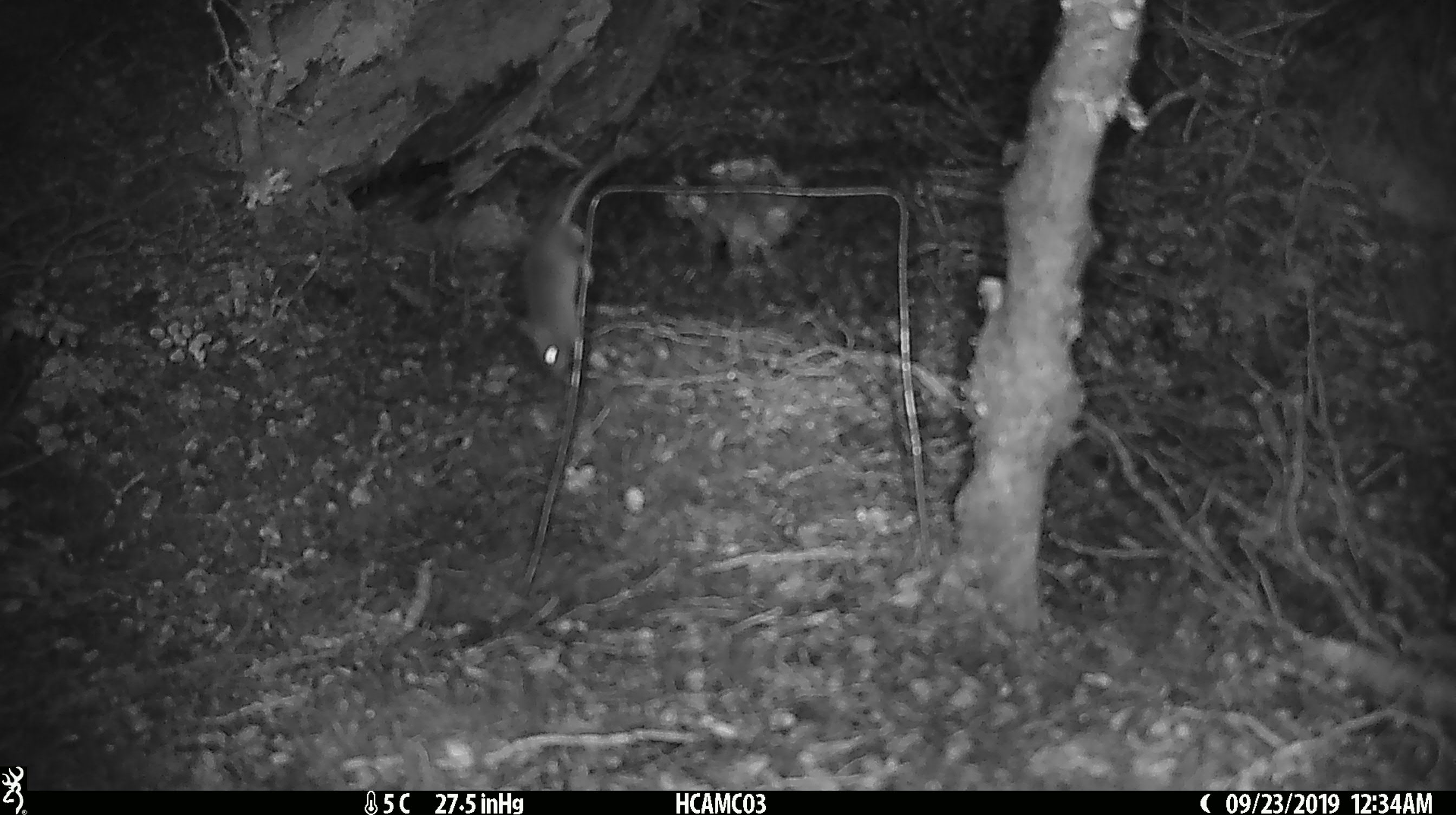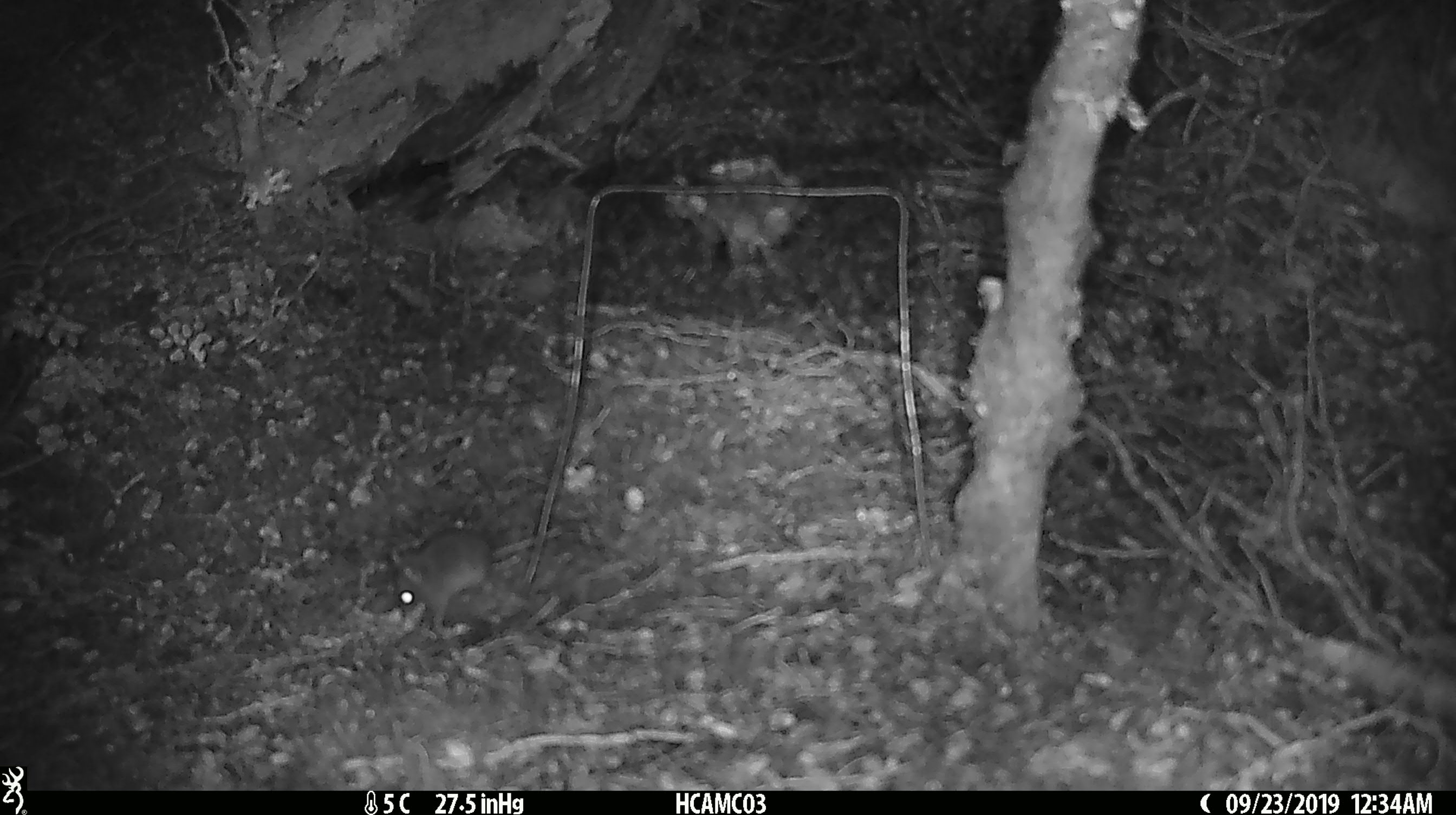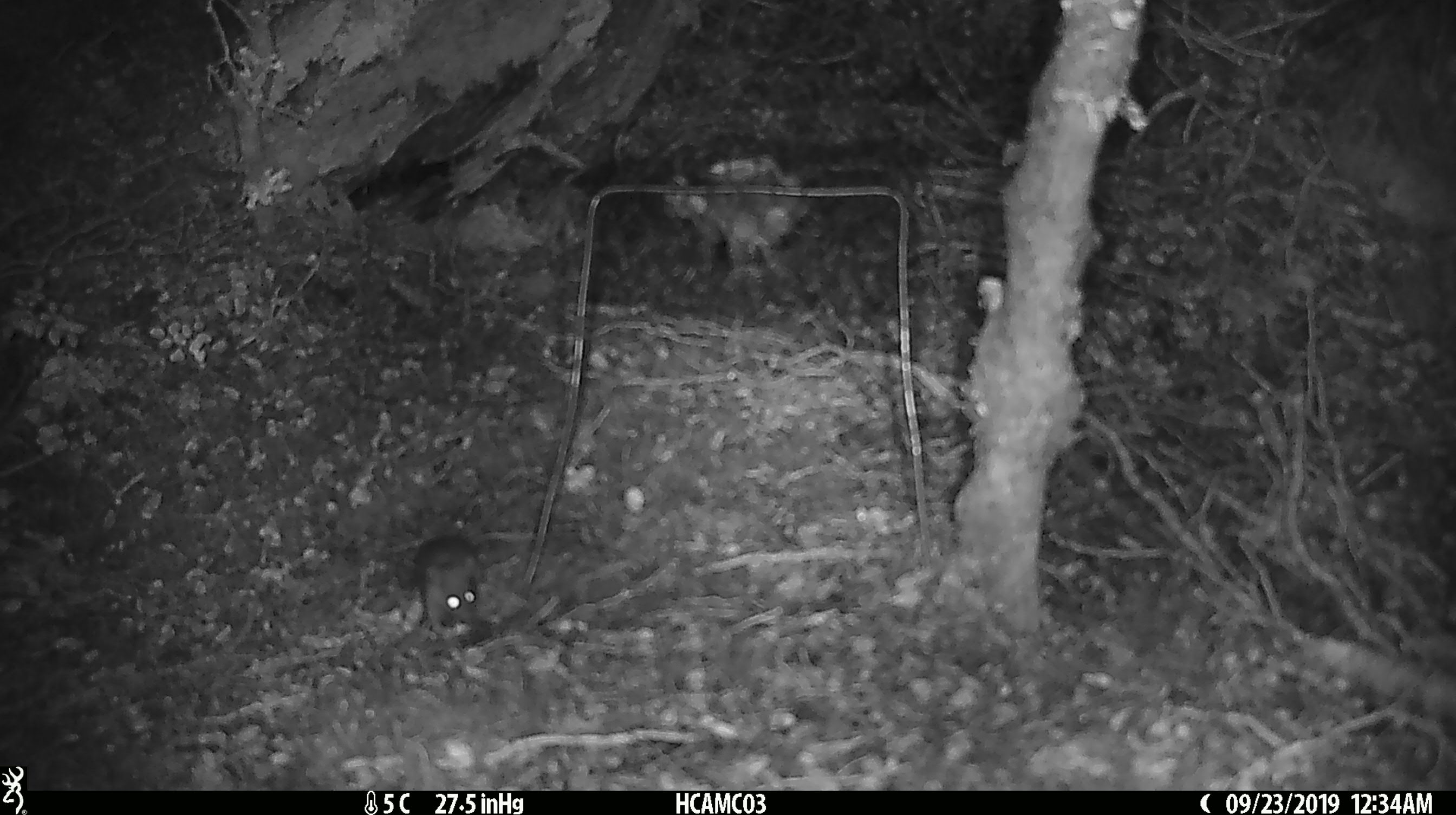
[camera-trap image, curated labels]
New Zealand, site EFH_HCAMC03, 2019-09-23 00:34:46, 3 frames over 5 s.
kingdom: Animalia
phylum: Chordata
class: Mammalia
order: Rodentia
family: Muridae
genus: Mus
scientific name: Mus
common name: mouse